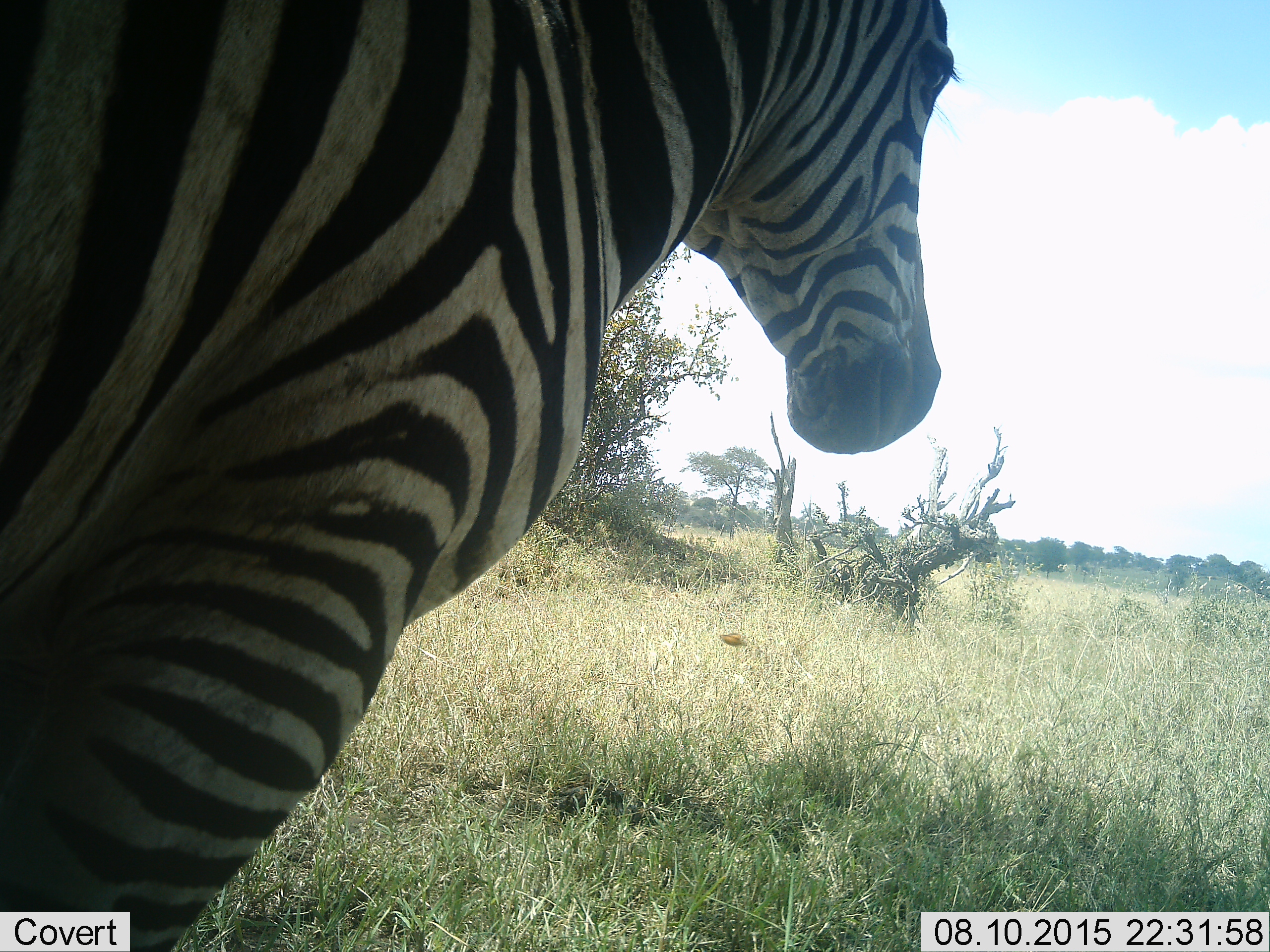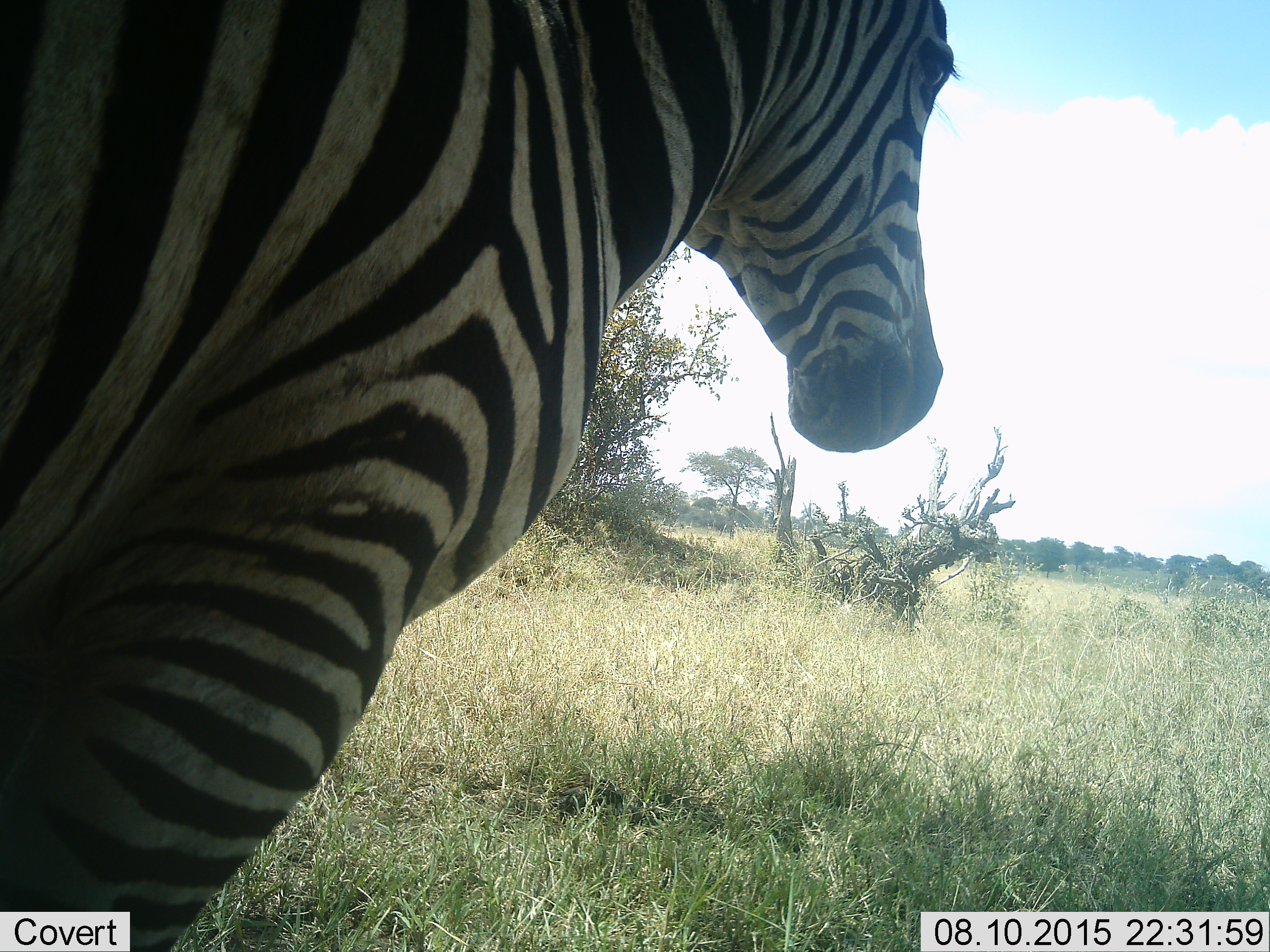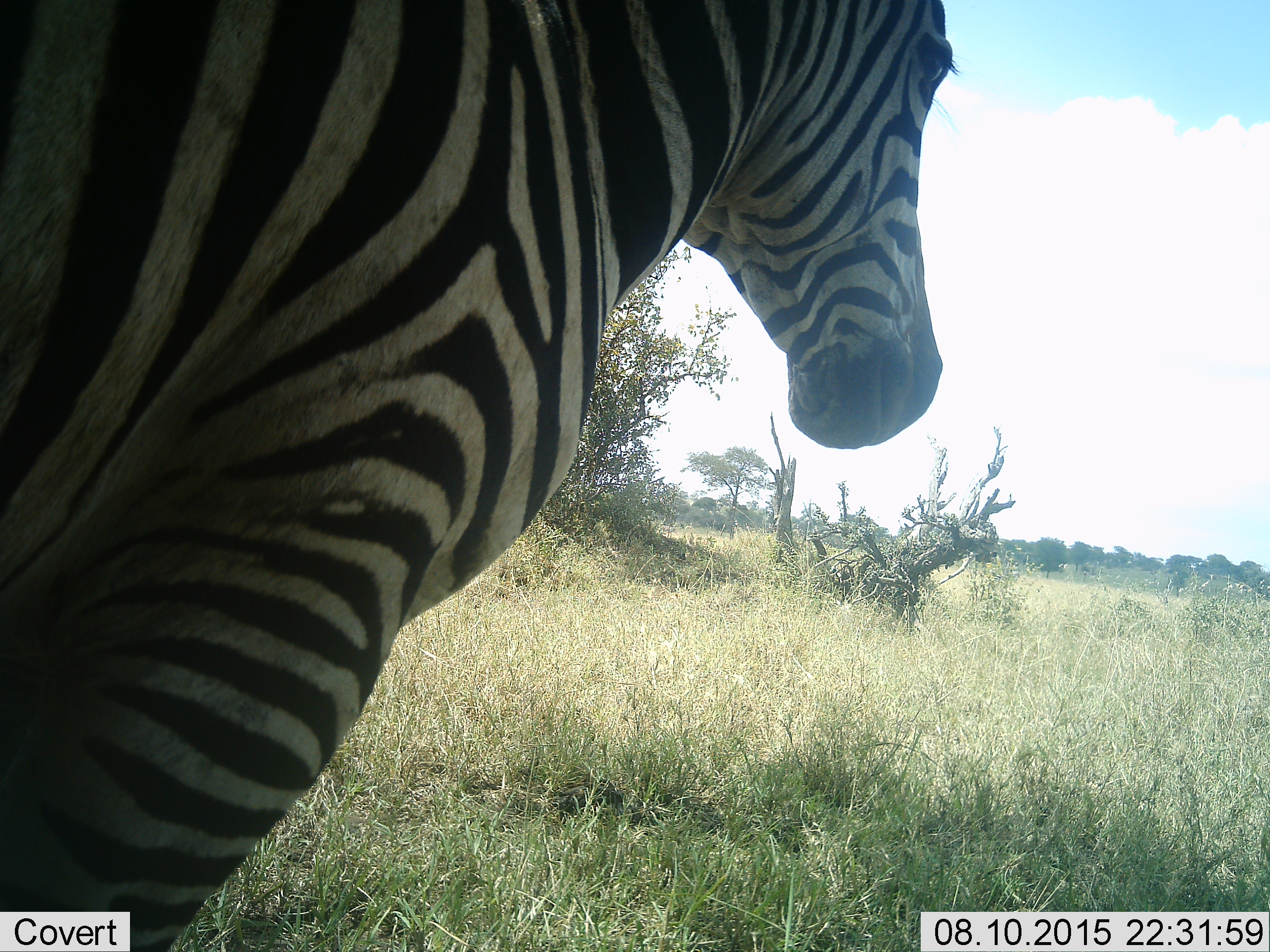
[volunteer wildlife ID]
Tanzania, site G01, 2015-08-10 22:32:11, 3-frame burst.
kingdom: Animalia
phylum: Chordata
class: Mammalia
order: Perissodactyla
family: Equidae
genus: Equus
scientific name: Equus quagga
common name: plains zebra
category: zebra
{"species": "zebra (plains zebra) (Equus quagga)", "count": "1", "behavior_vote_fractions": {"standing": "88%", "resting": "0%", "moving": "12%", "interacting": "0%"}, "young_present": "0%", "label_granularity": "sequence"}